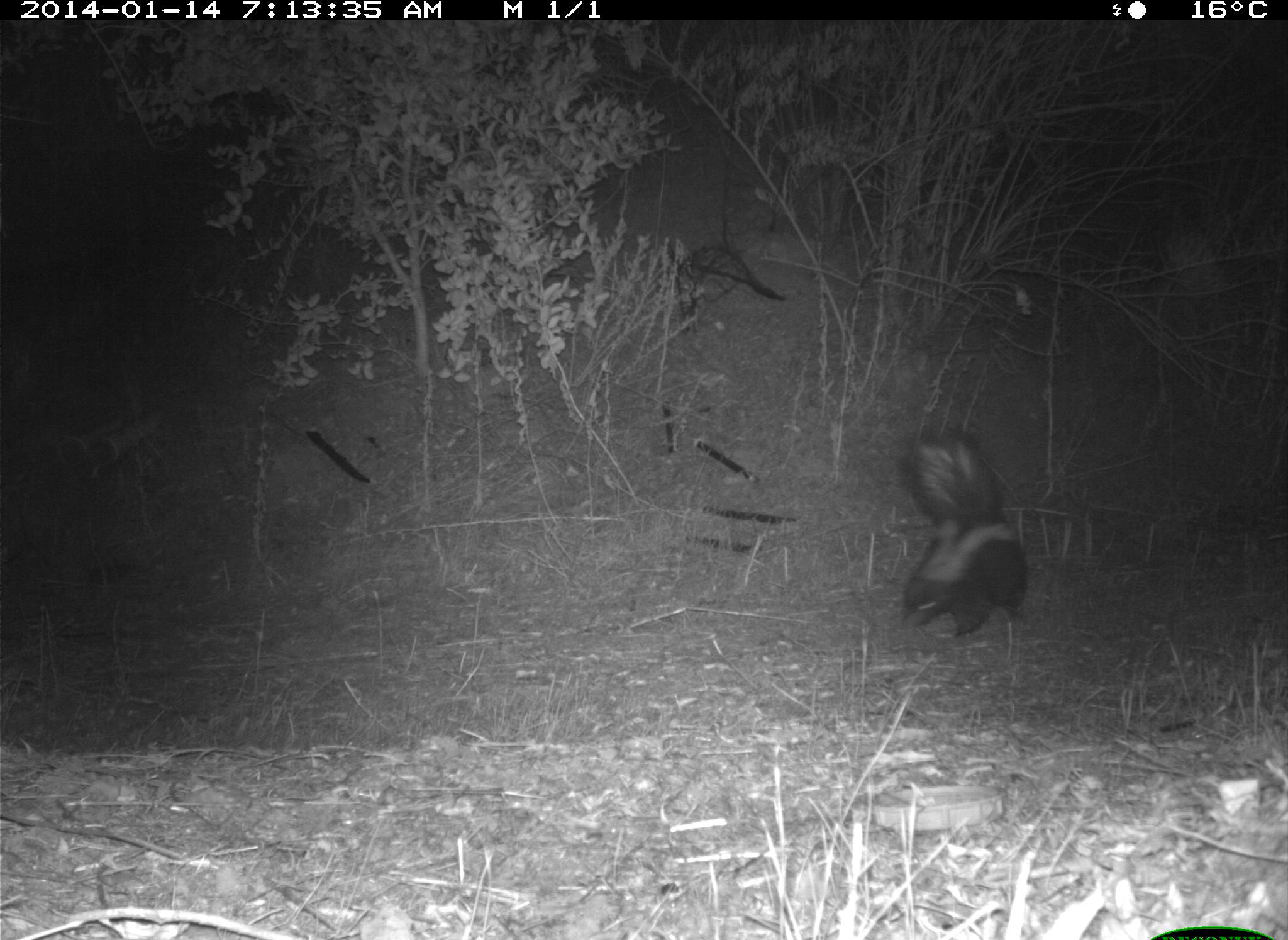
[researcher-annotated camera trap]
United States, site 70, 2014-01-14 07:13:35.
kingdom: Animalia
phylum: Chordata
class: Mammalia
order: Carnivora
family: Mephitidae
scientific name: Mephitidae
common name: skunk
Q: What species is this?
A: Skunk (Mephitidae).